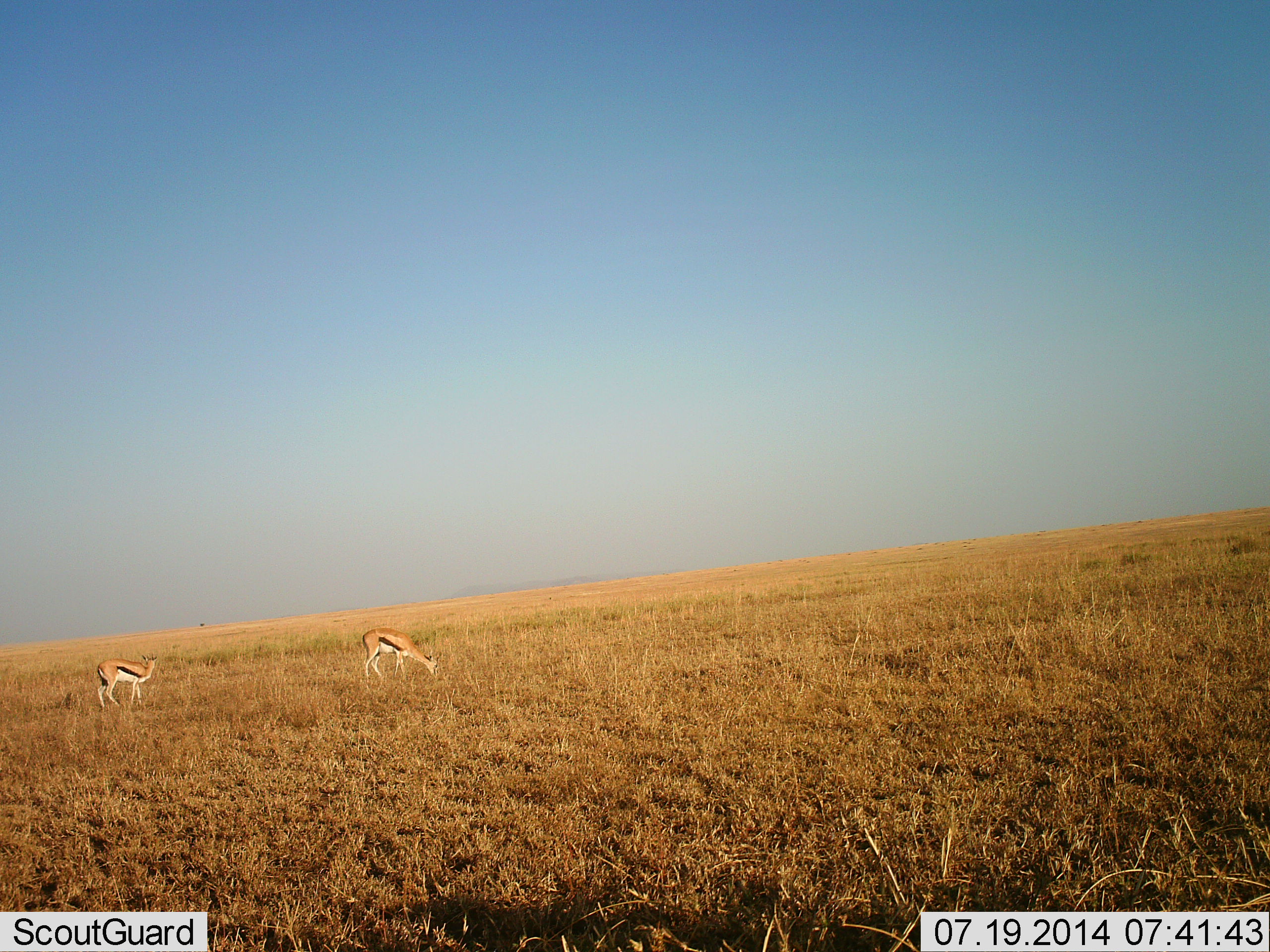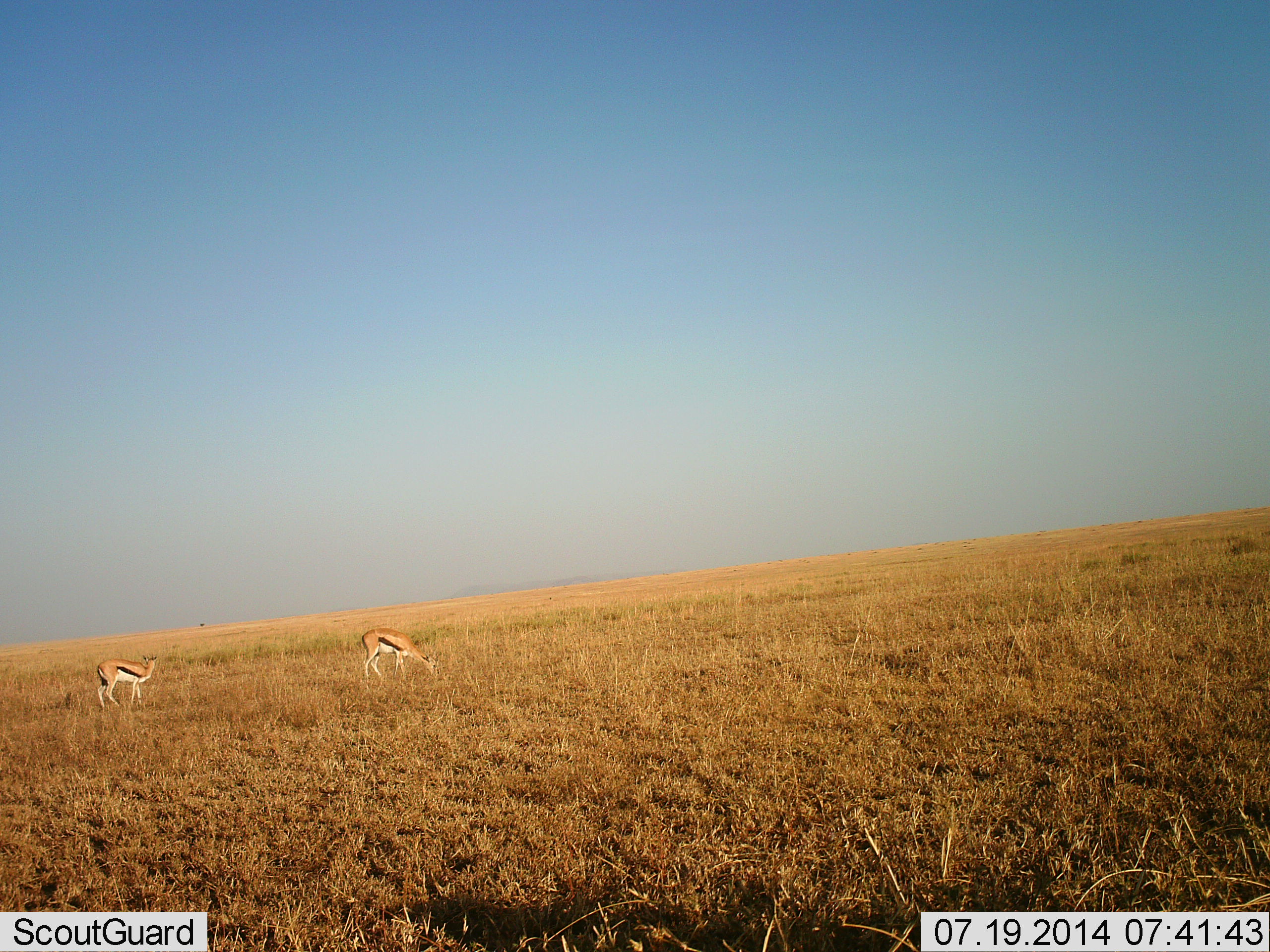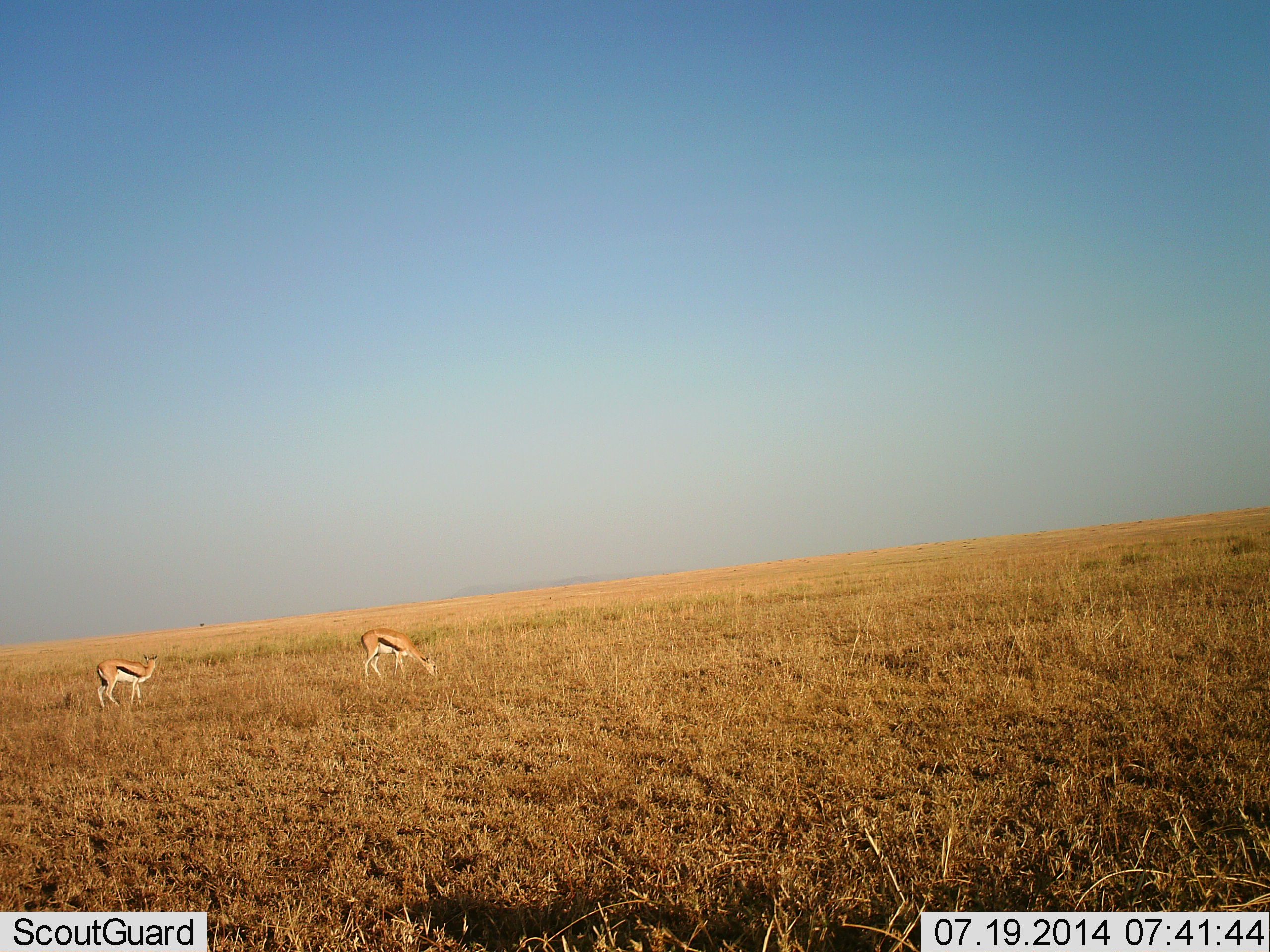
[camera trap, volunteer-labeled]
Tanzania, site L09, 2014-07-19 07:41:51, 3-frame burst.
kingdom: Animalia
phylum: Chordata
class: Mammalia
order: Artiodactyla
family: Bovidae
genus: Eudorcas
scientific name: Eudorcas thomsonii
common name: thomson's gazelle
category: gazellethomsons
Gazellethomsons (thomson's gazelle) (Eudorcas thomsonii), count 2. Behavior (volunteer vote fractions): standing 90%, resting 0%, moving 0%, interacting 0%. Young present (vote fraction): 0%. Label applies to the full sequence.